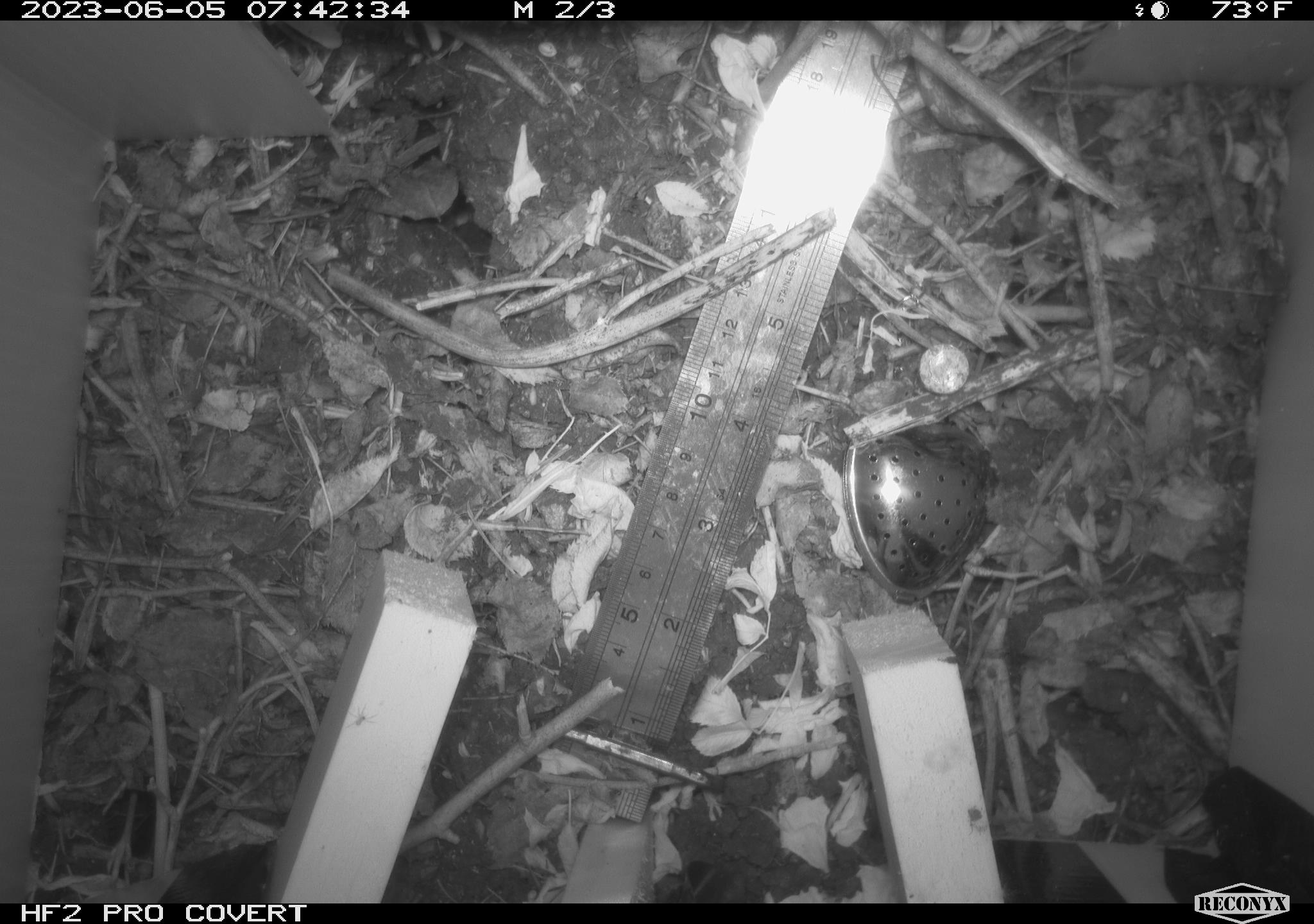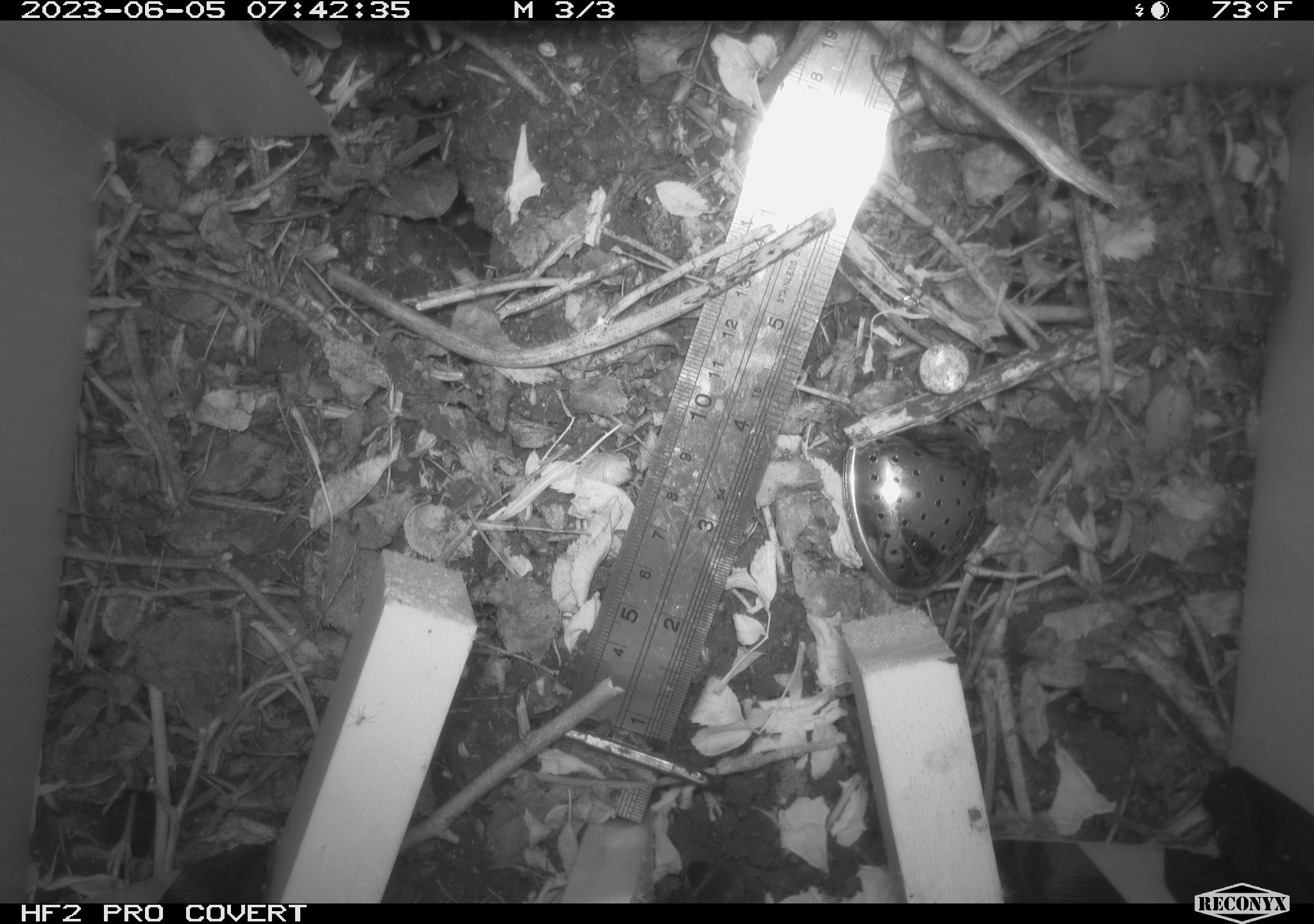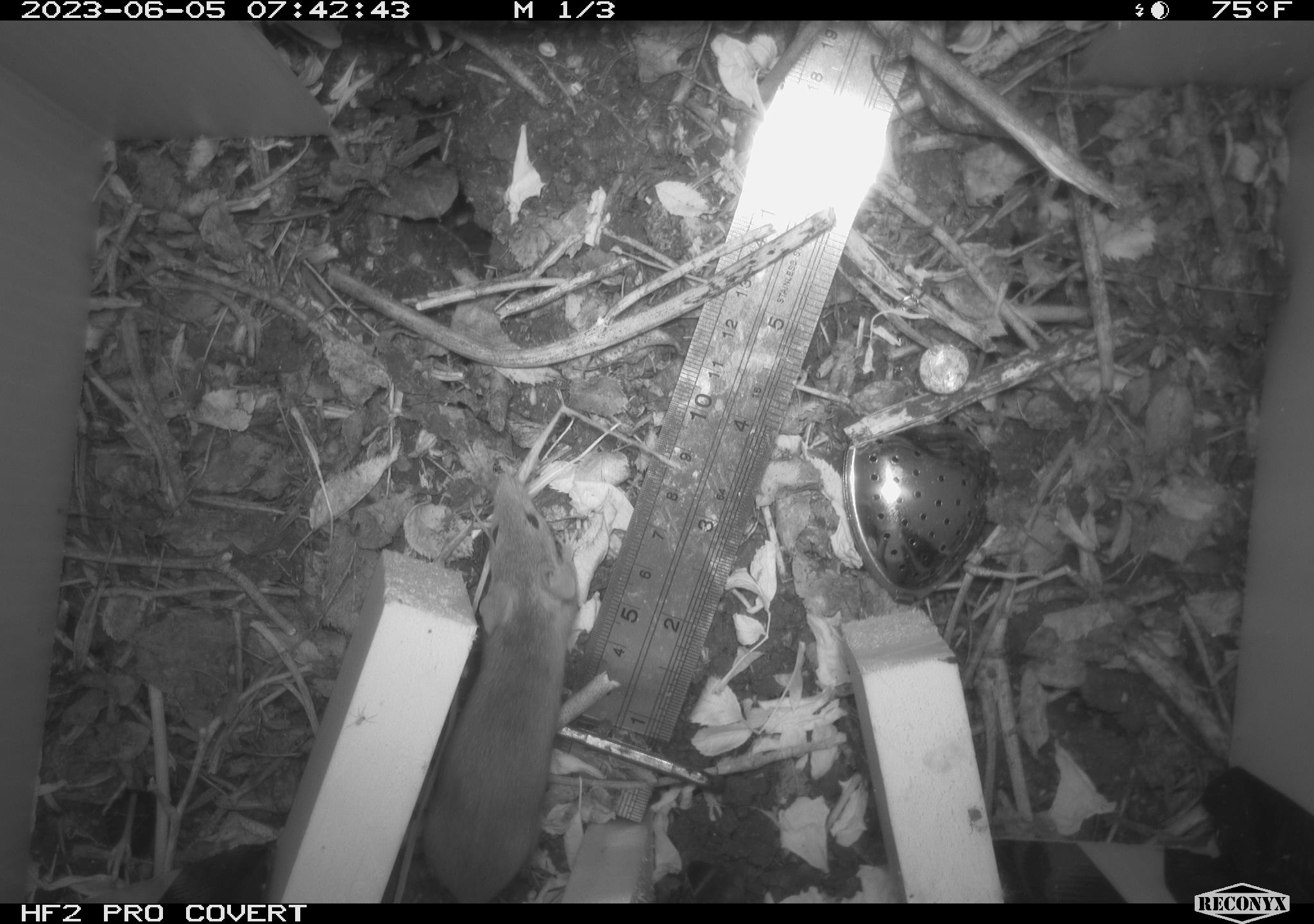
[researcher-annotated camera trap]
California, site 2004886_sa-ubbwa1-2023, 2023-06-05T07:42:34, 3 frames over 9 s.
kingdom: Animalia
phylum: Chordata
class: Mammalia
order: Rodentia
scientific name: Rodentia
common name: rodent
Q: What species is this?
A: Rodent (Rodentia).